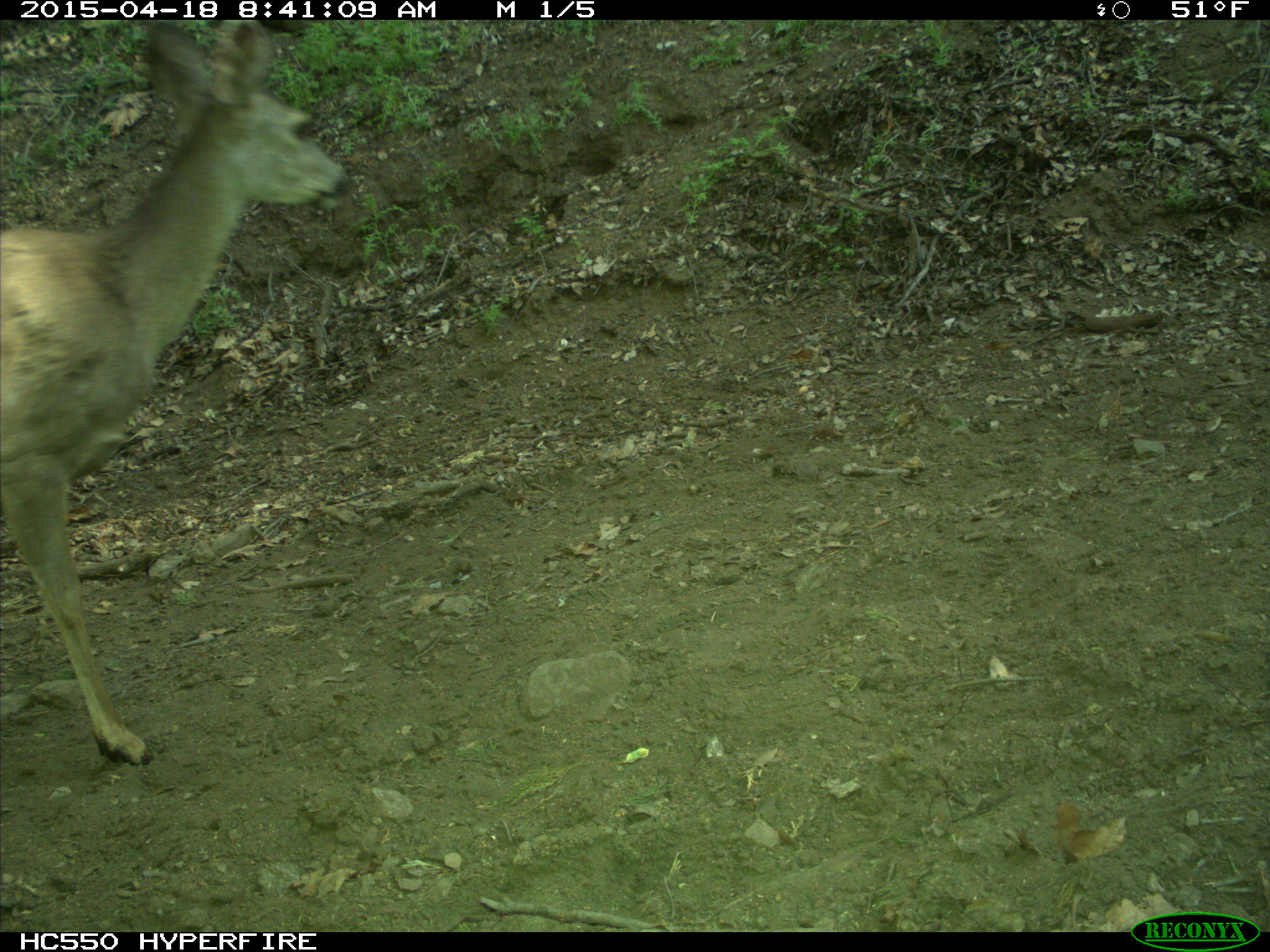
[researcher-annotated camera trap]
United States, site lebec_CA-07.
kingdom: Animalia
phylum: Chordata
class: Mammalia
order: Artiodactyla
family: Cervidae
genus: Odocoileus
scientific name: Odocoileus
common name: deer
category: unidentified deer